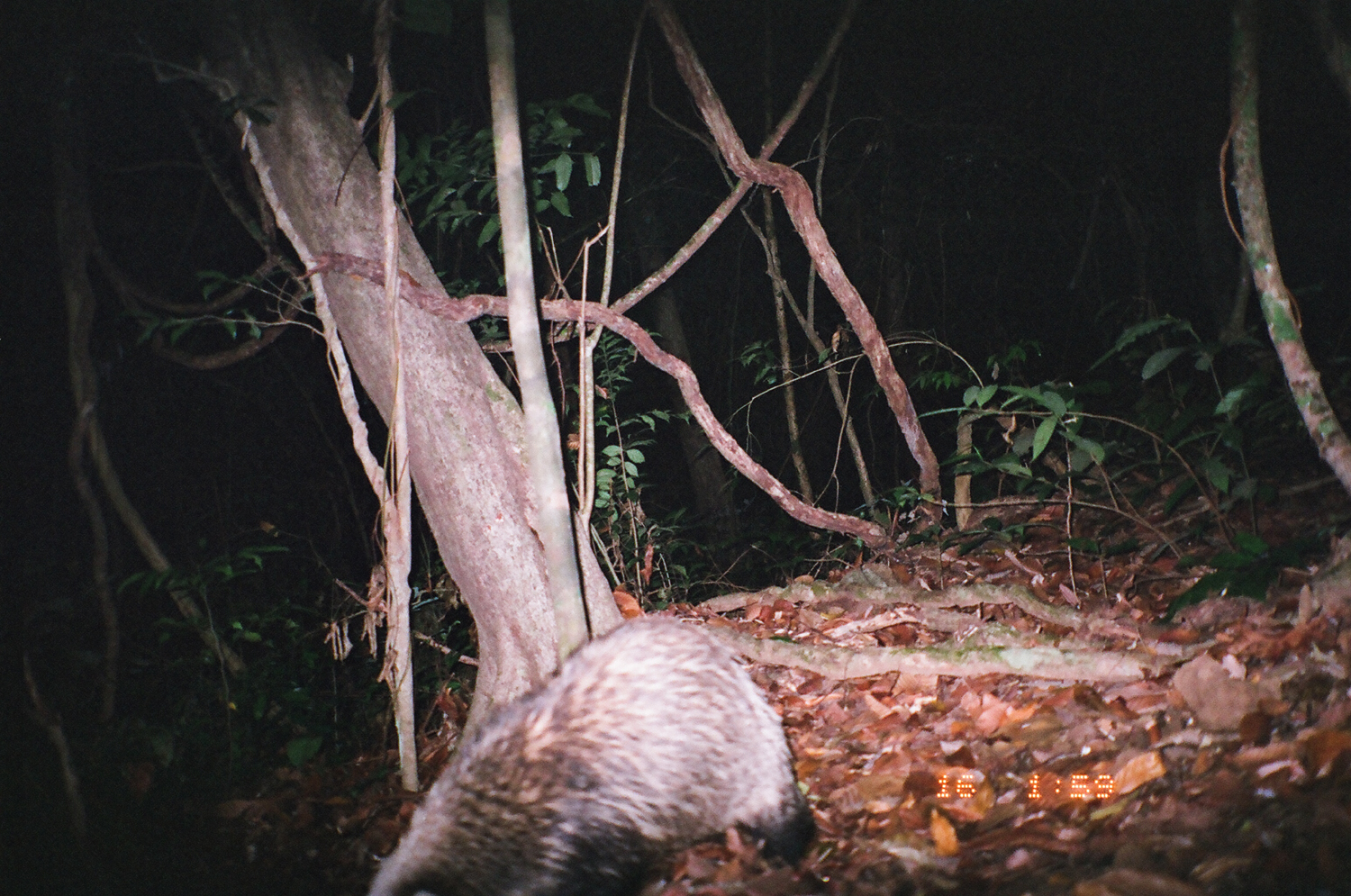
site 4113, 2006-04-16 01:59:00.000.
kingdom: Animalia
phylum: Chordata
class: Mammalia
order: Carnivora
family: Mustelidae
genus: Arctonyx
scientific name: Arctonyx collaris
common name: greater hog badger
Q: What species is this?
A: Arctonyx collaris (greater hog badger).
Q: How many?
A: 1.